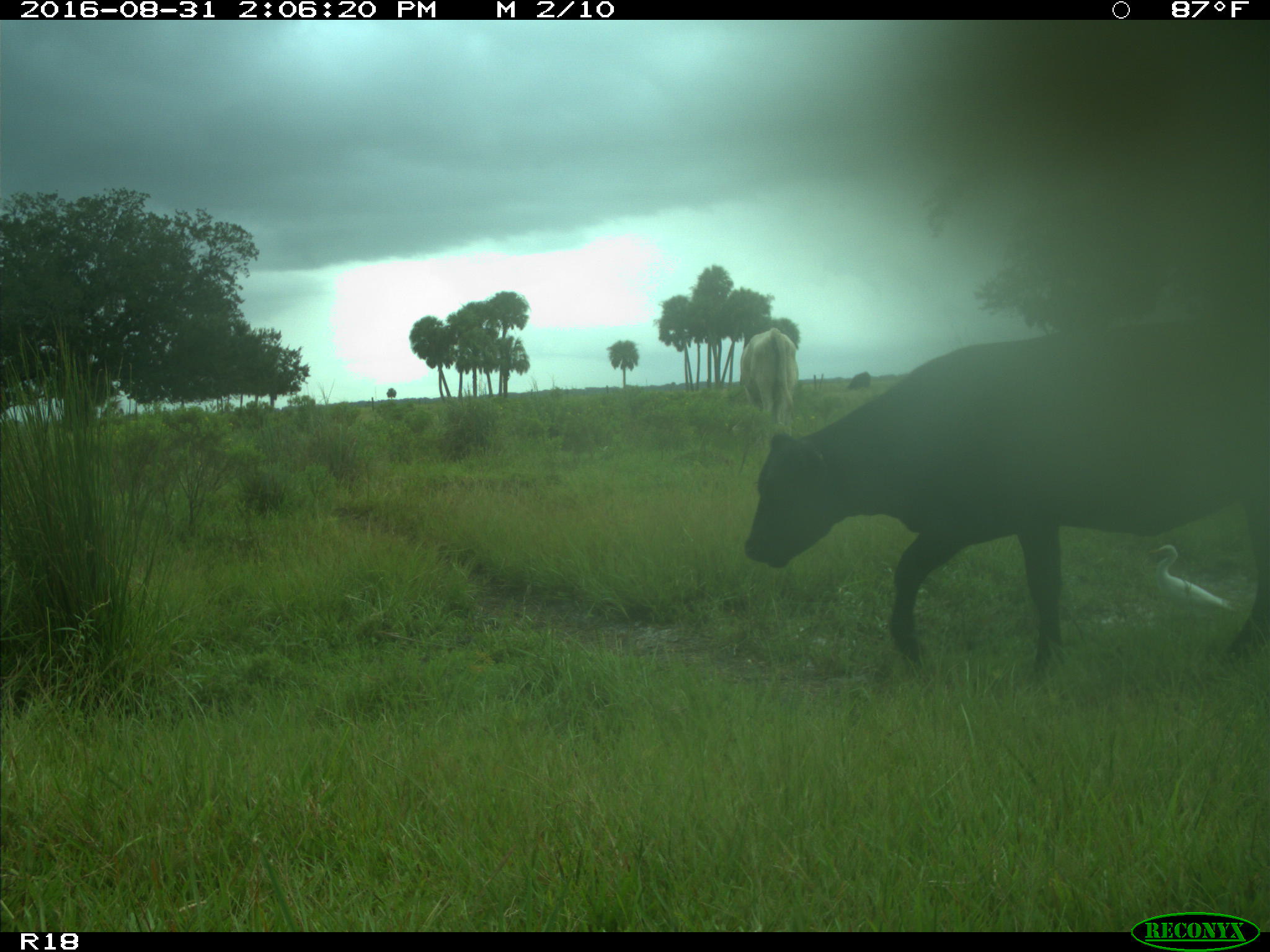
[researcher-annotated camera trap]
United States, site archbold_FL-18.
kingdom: Animalia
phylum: Chordata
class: Mammalia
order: Artiodactyla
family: Bovidae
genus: Bos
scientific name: Bos taurus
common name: domestic cow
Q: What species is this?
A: Bos taurus (domestic cow).